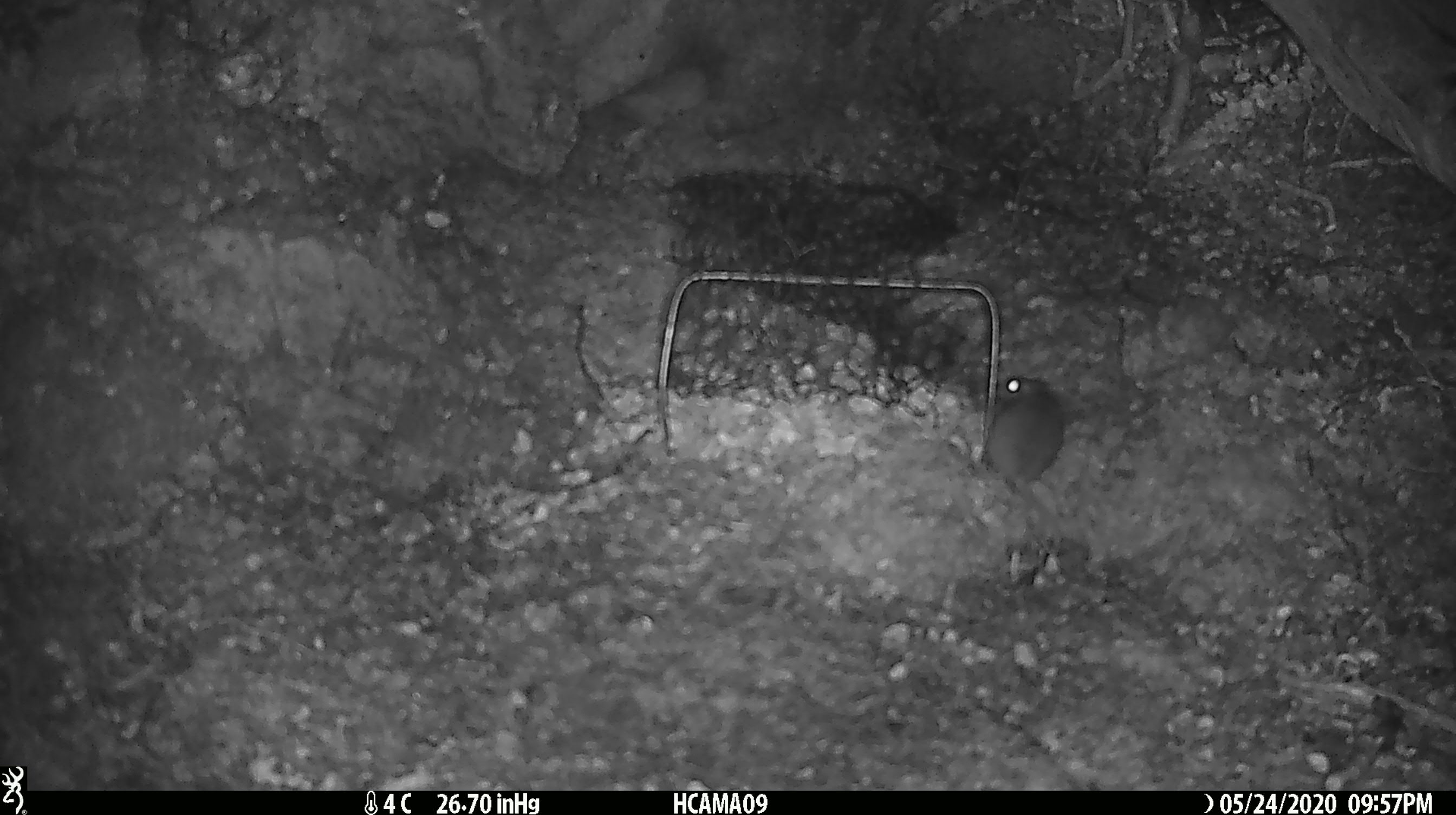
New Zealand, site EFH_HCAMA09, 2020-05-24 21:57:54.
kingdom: Animalia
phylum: Chordata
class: Mammalia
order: Rodentia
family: Muridae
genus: Mus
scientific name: Mus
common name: mouse